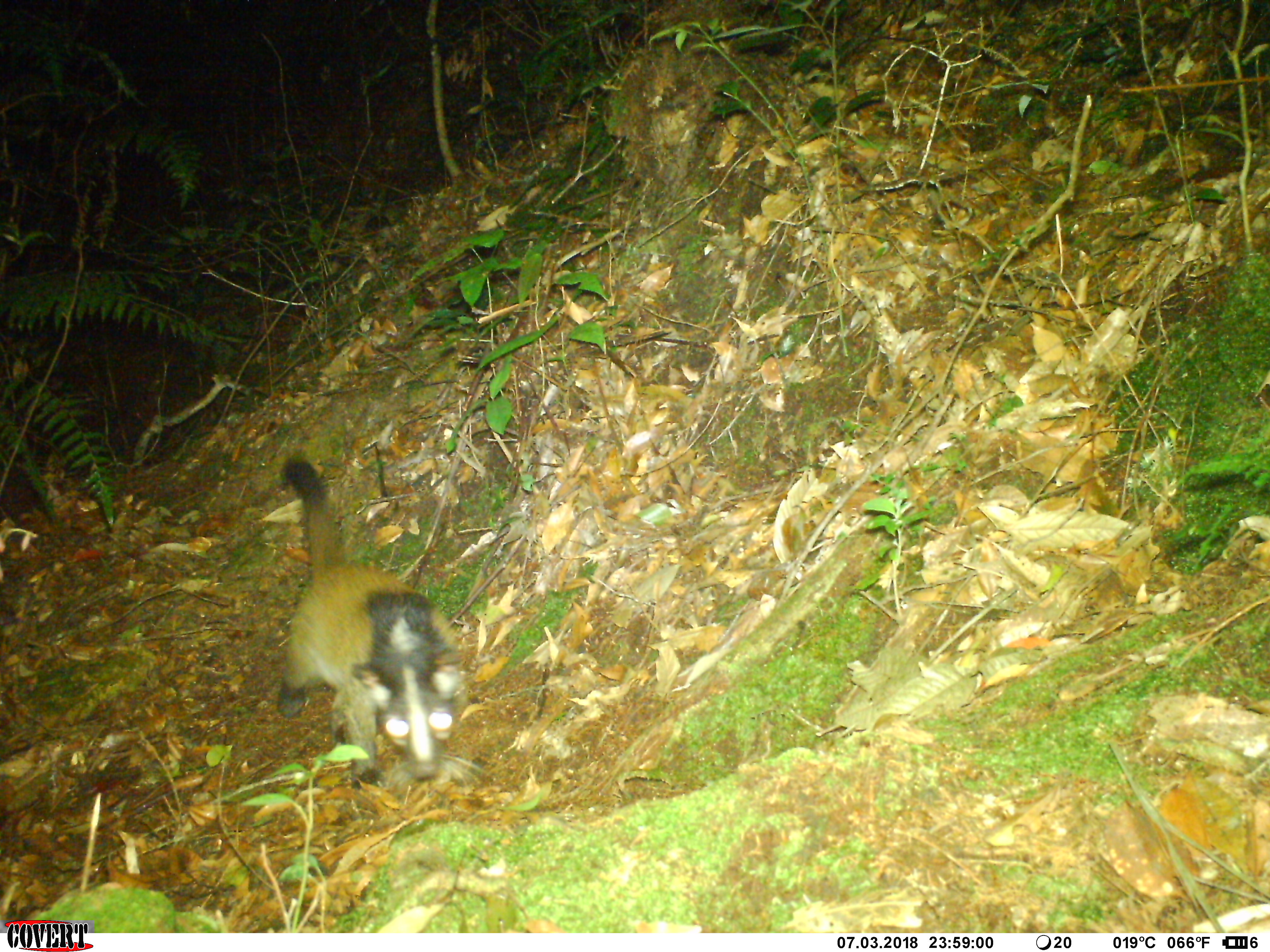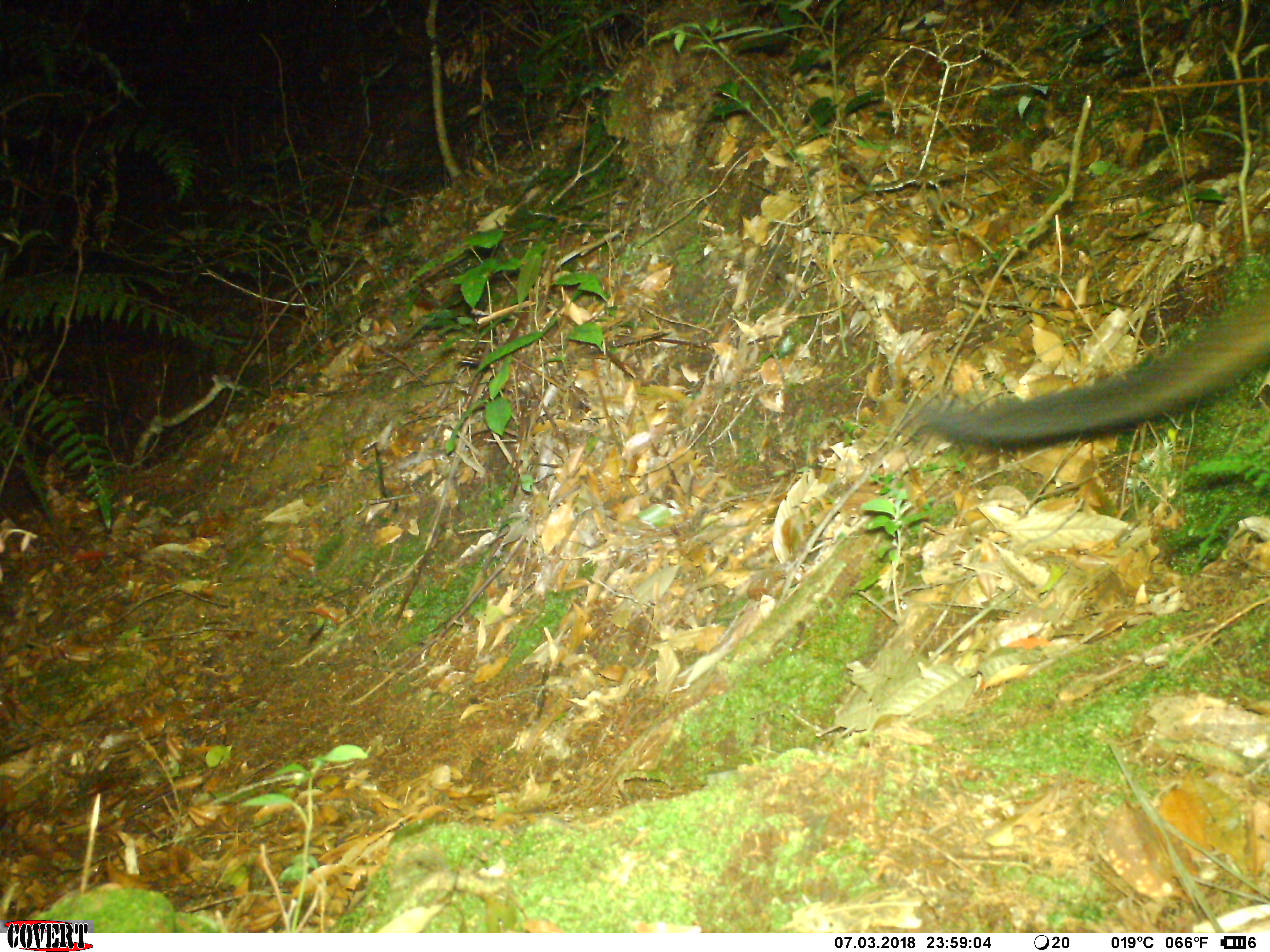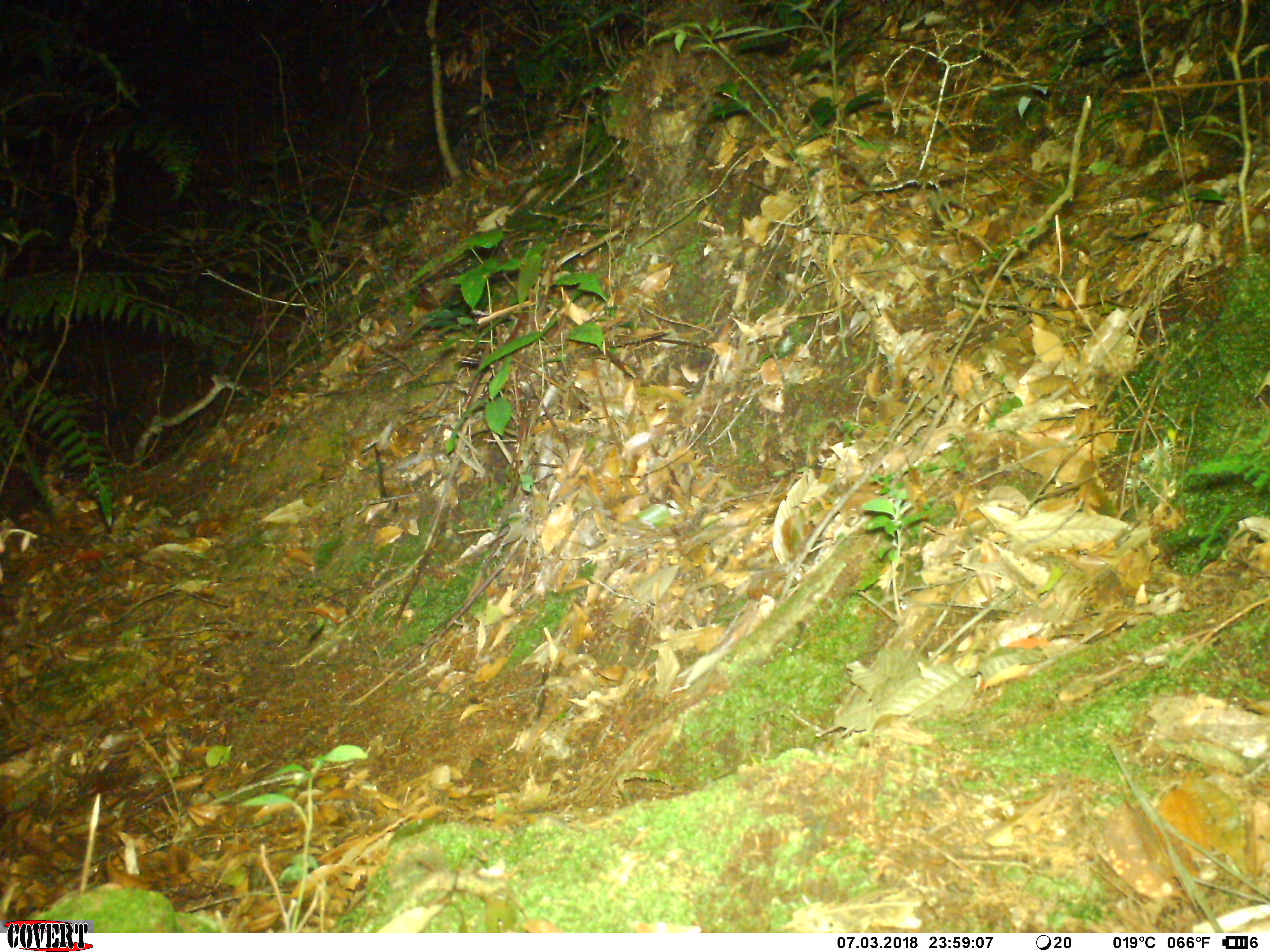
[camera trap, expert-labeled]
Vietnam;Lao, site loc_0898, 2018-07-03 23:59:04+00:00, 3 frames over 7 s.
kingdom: Animalia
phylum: Chordata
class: Mammalia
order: Carnivora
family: Viverridae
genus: Paguma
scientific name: Paguma larvata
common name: masked palm civet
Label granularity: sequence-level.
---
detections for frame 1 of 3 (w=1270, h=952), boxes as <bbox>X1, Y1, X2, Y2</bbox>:
masked palm civet: <bbox>275, 454, 493, 787</bbox>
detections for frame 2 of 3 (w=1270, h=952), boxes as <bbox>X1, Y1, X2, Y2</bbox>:
masked palm civet: <bbox>919, 289, 1267, 444</bbox>